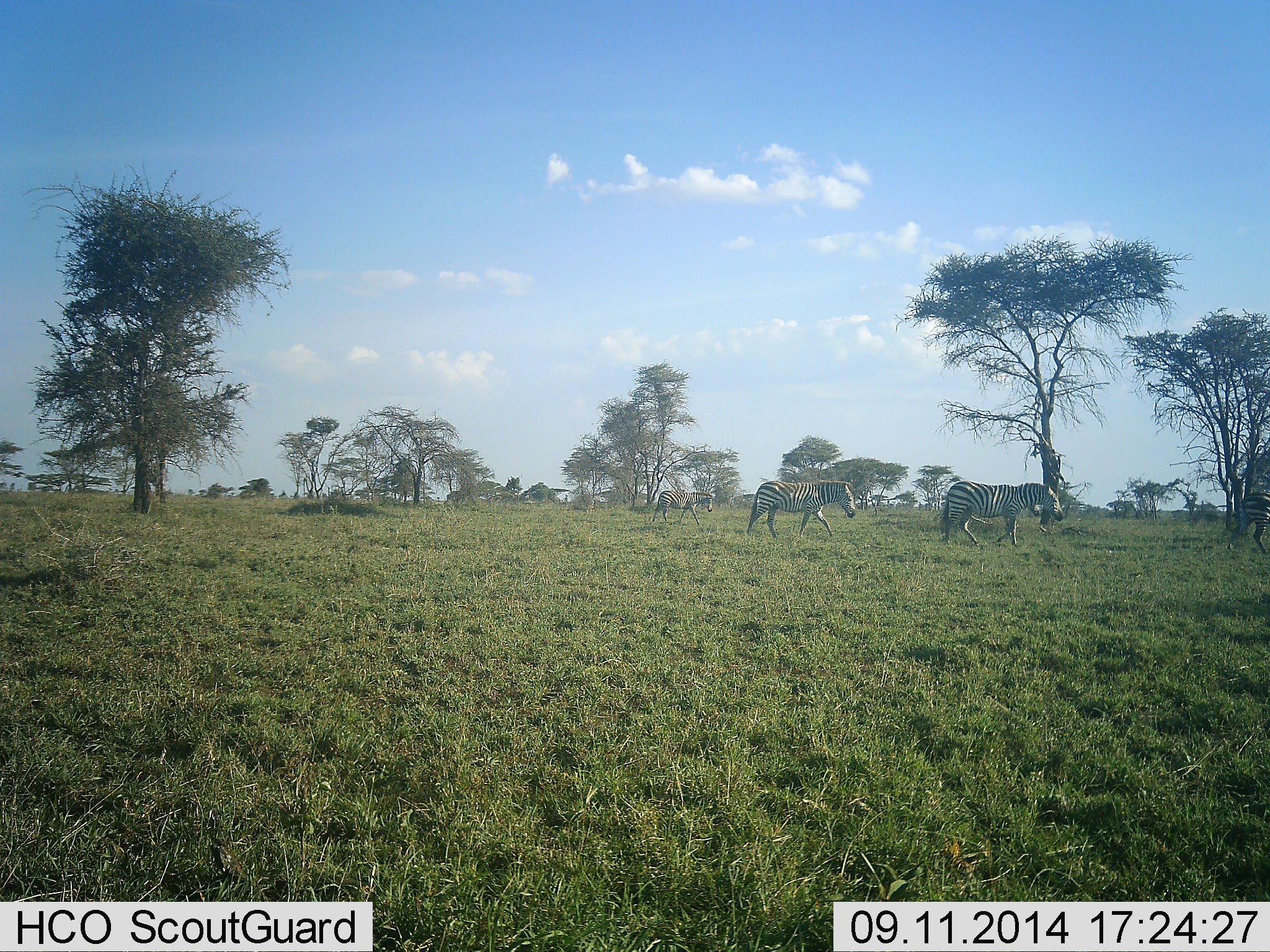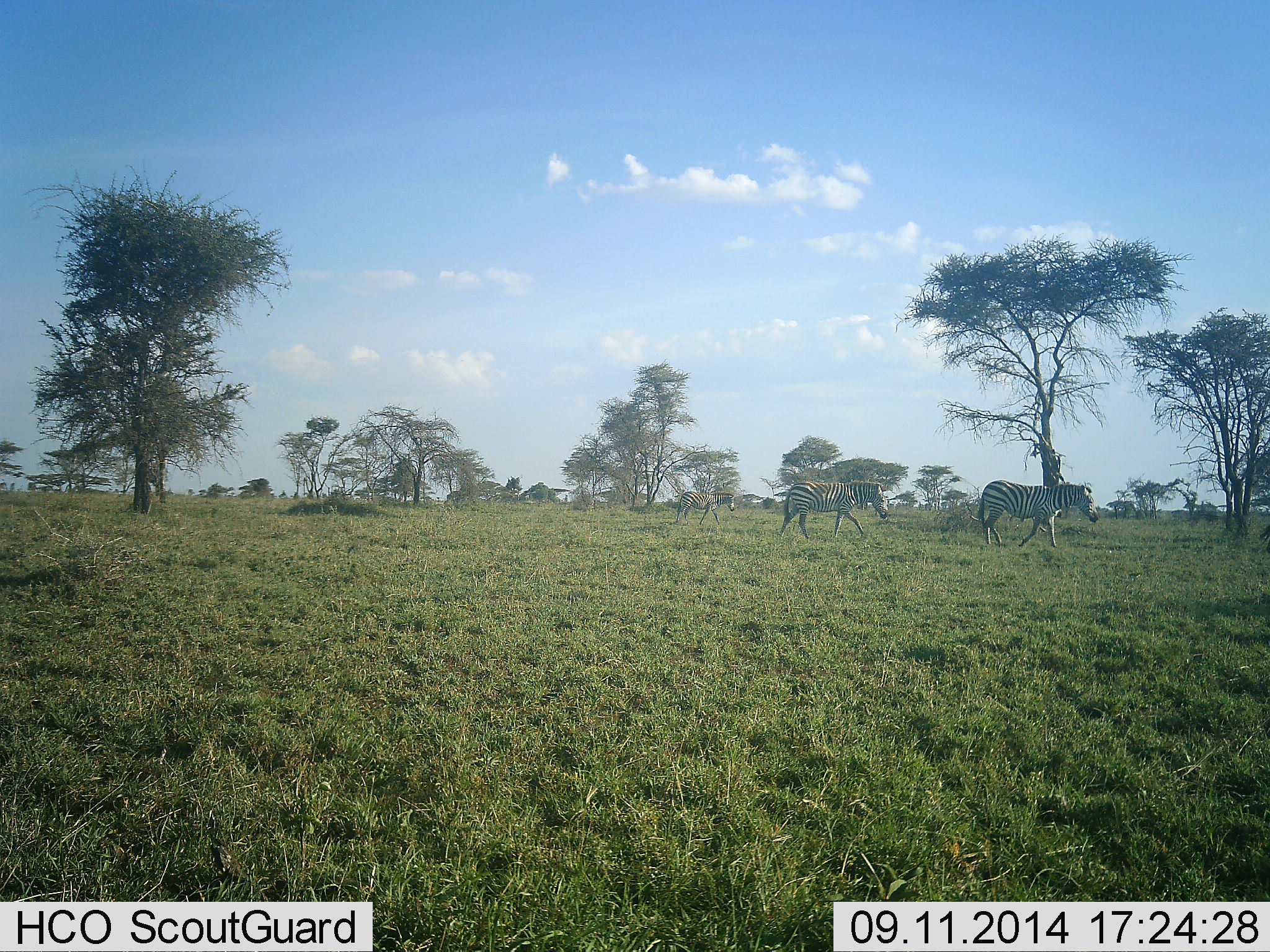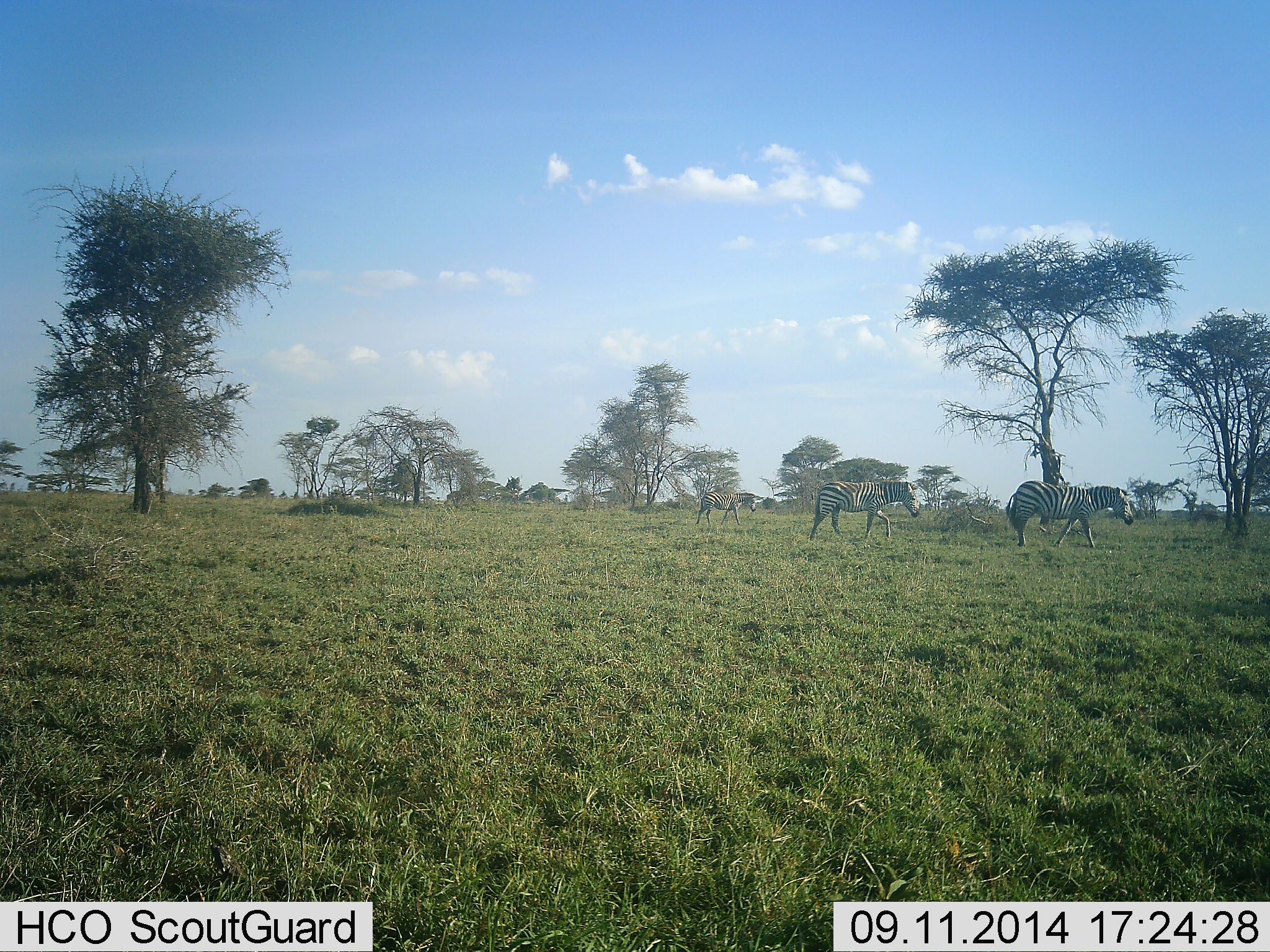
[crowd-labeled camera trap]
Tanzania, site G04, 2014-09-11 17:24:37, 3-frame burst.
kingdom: Animalia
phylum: Chordata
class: Mammalia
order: Perissodactyla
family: Equidae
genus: Equus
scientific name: Equus quagga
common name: plains zebra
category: zebra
Zebra (plains zebra) (Equus quagga), count 3. Behavior (volunteer vote fractions): standing 0%, resting 0%, moving 100%, interacting 0%. Young present (vote fraction): 10%. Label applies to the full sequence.